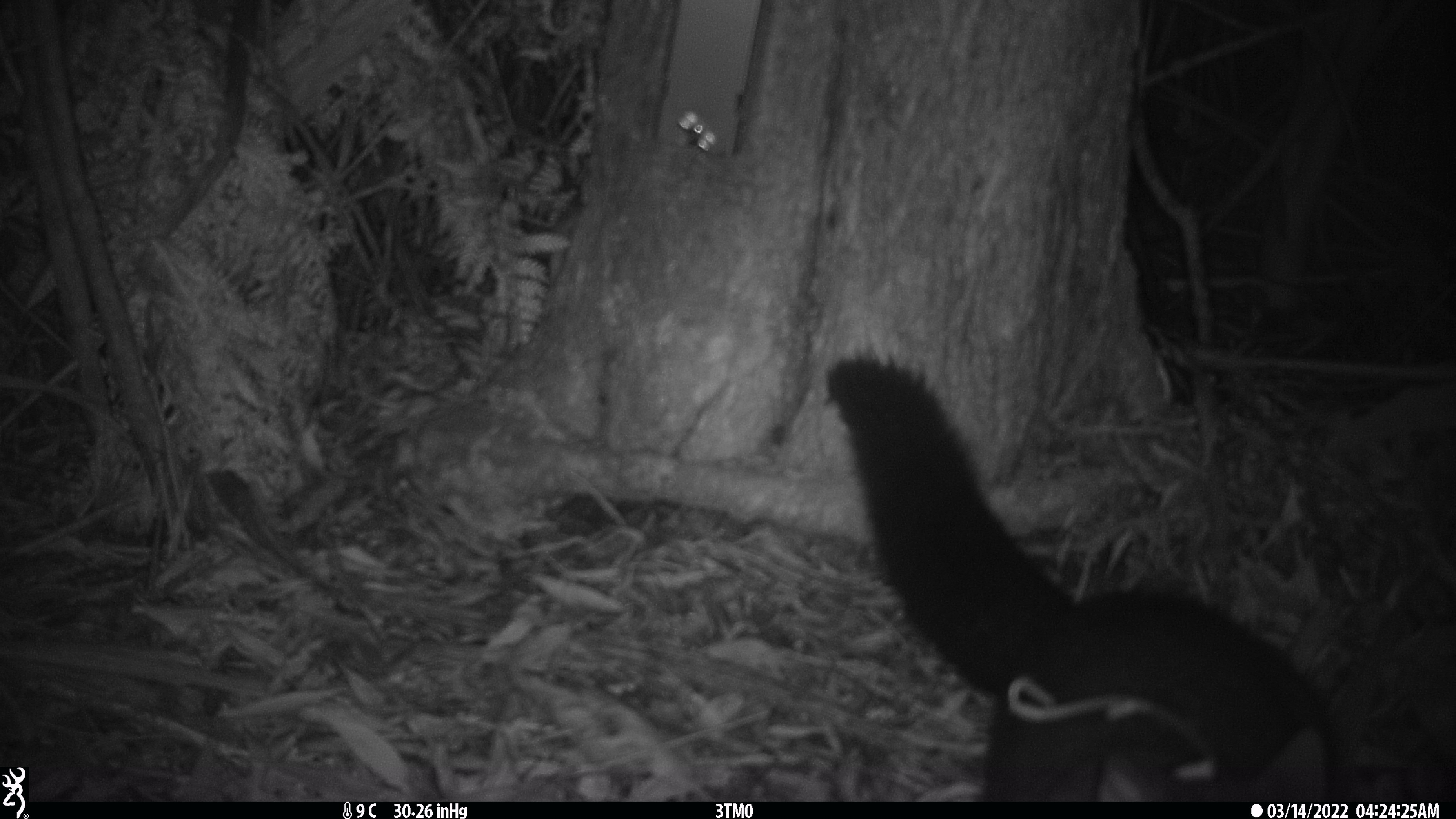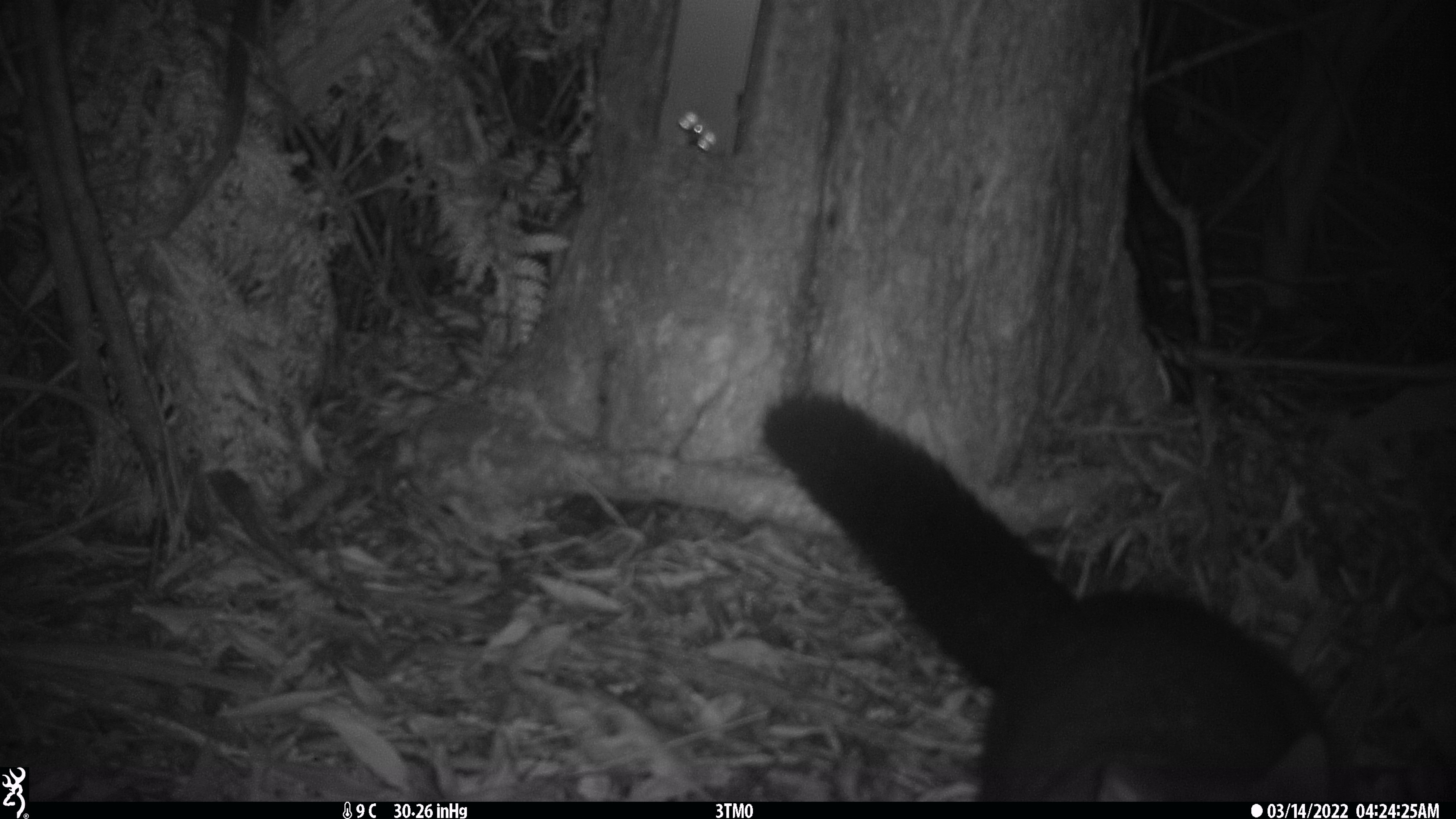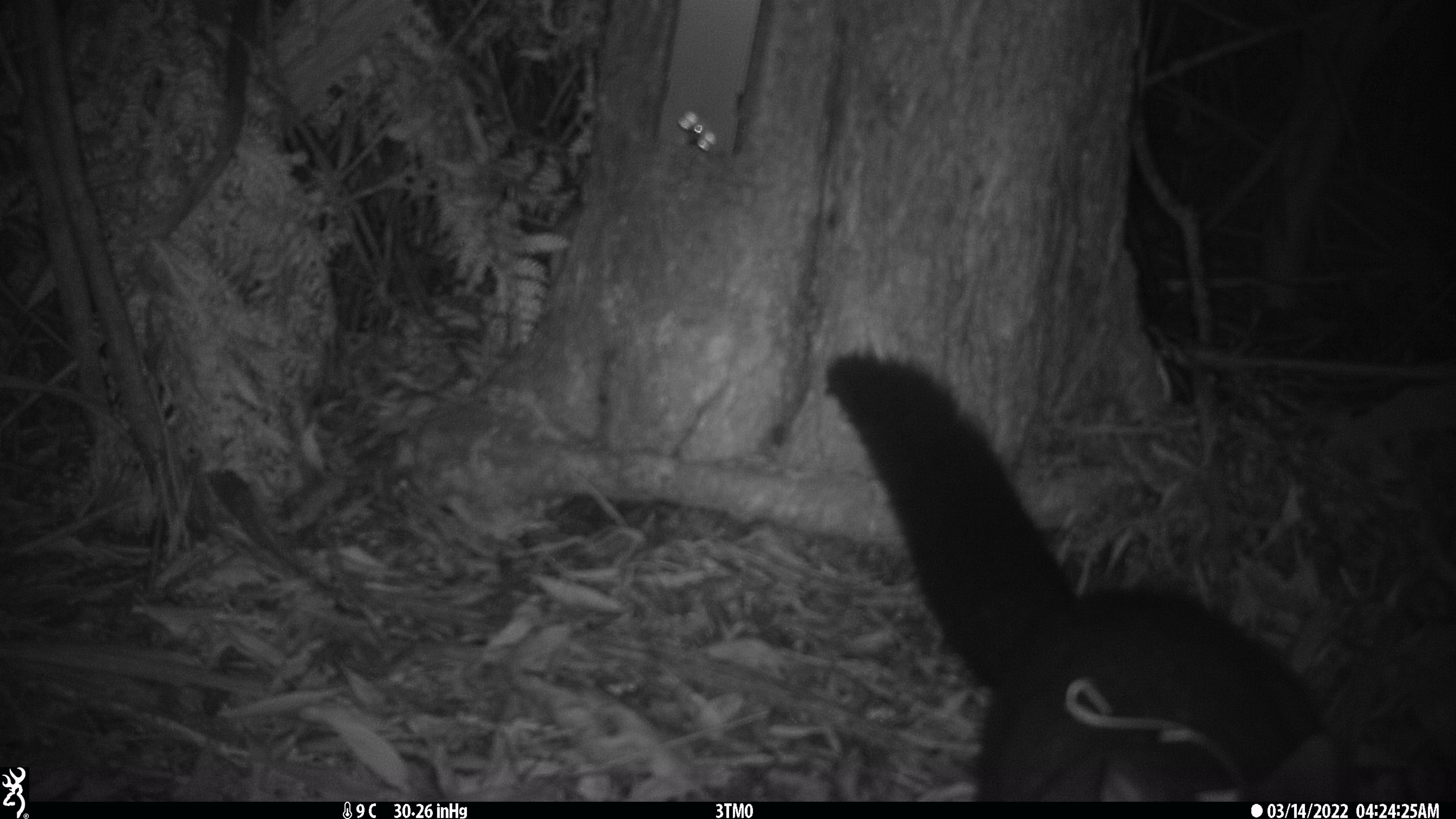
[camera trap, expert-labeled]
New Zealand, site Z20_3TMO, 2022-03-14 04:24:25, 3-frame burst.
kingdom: Animalia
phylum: Chordata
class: Mammalia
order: Diprotodontia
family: Phalangeridae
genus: Trichosurus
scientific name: Trichosurus vulpecula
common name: common brushtail possum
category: possum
Possum (common brushtail possum) (Trichosurus vulpecula).